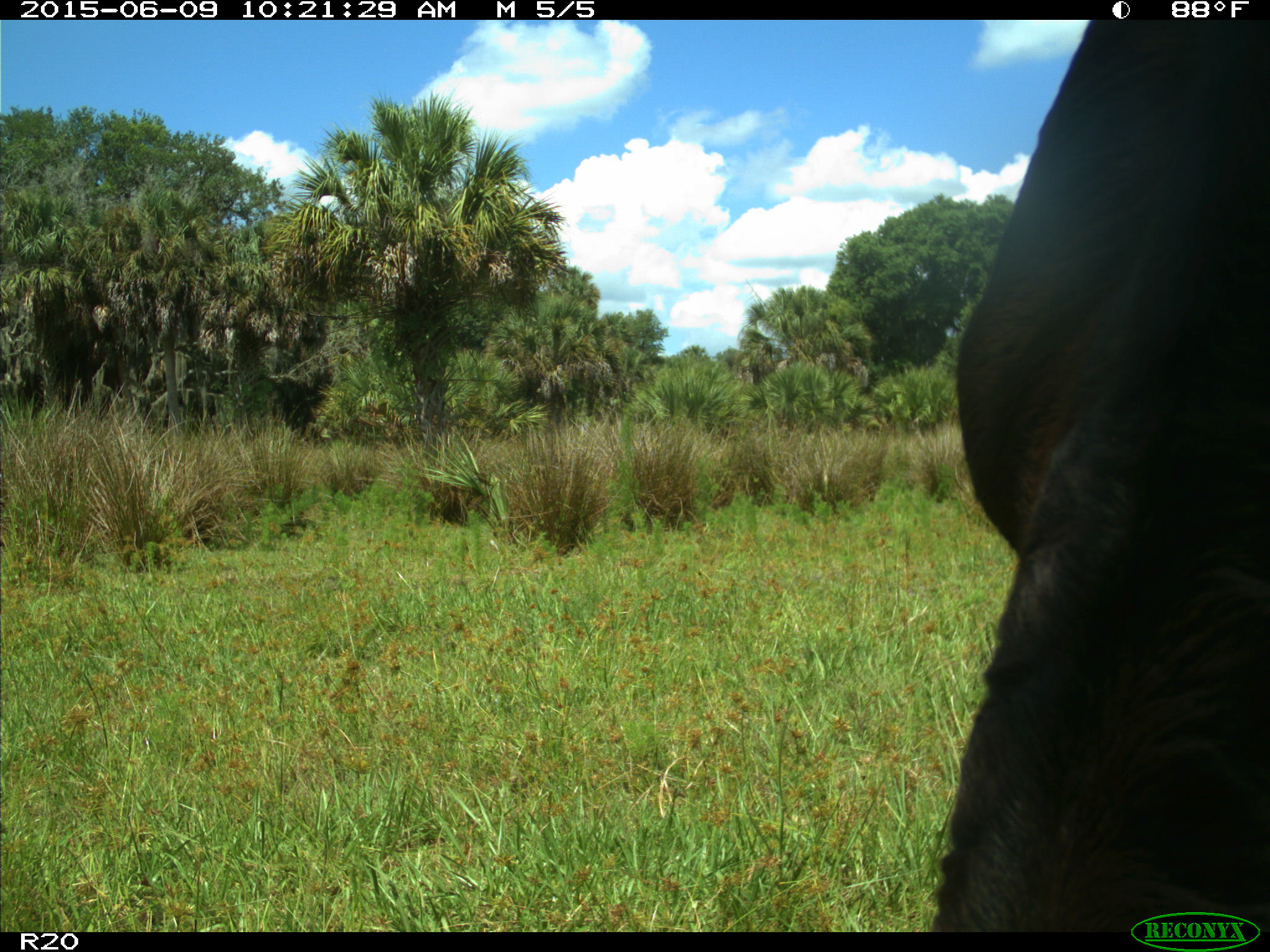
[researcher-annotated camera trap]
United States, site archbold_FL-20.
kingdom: Animalia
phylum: Chordata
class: Mammalia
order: Artiodactyla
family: Bovidae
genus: Bos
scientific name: Bos taurus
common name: domestic cow